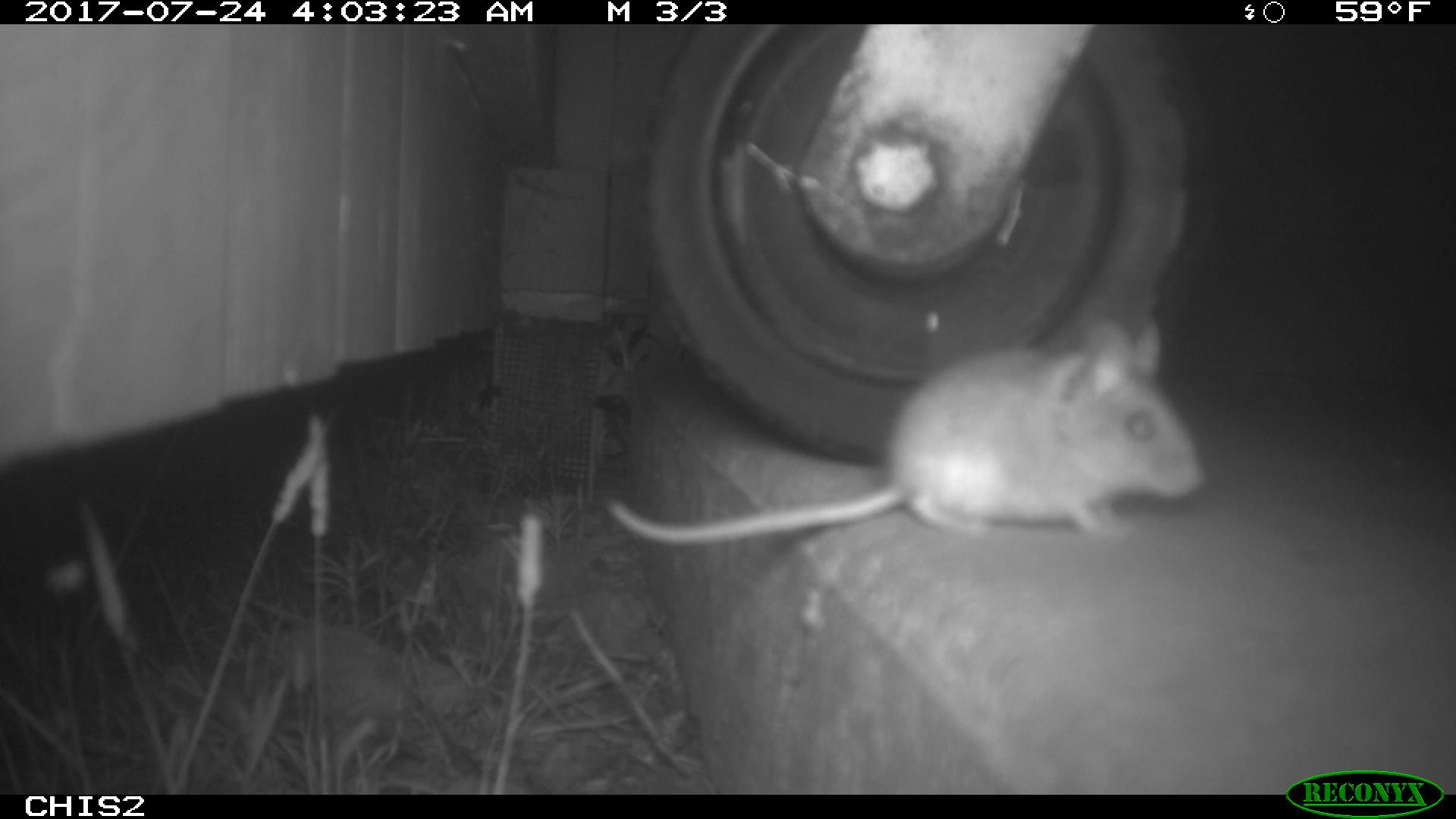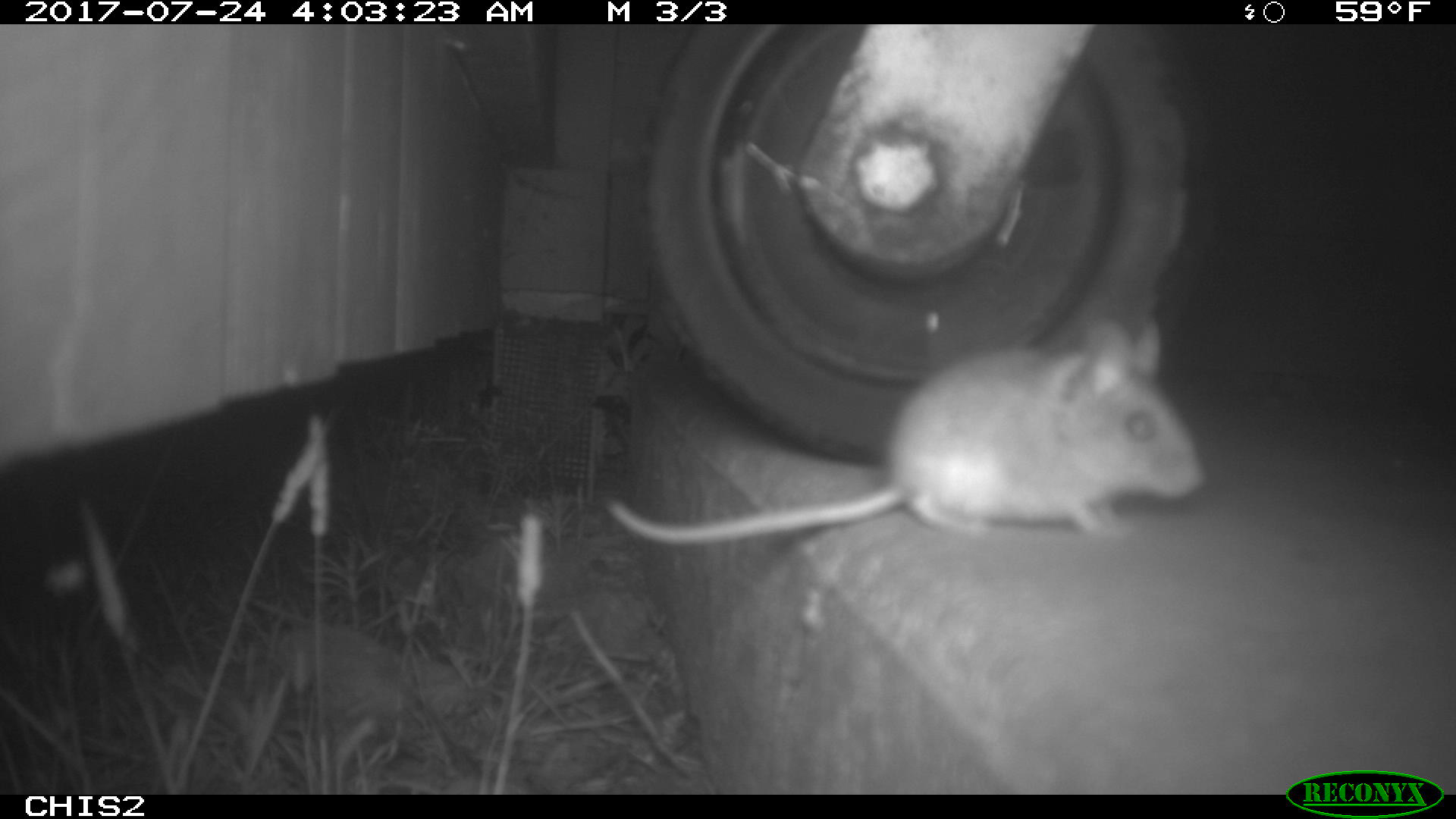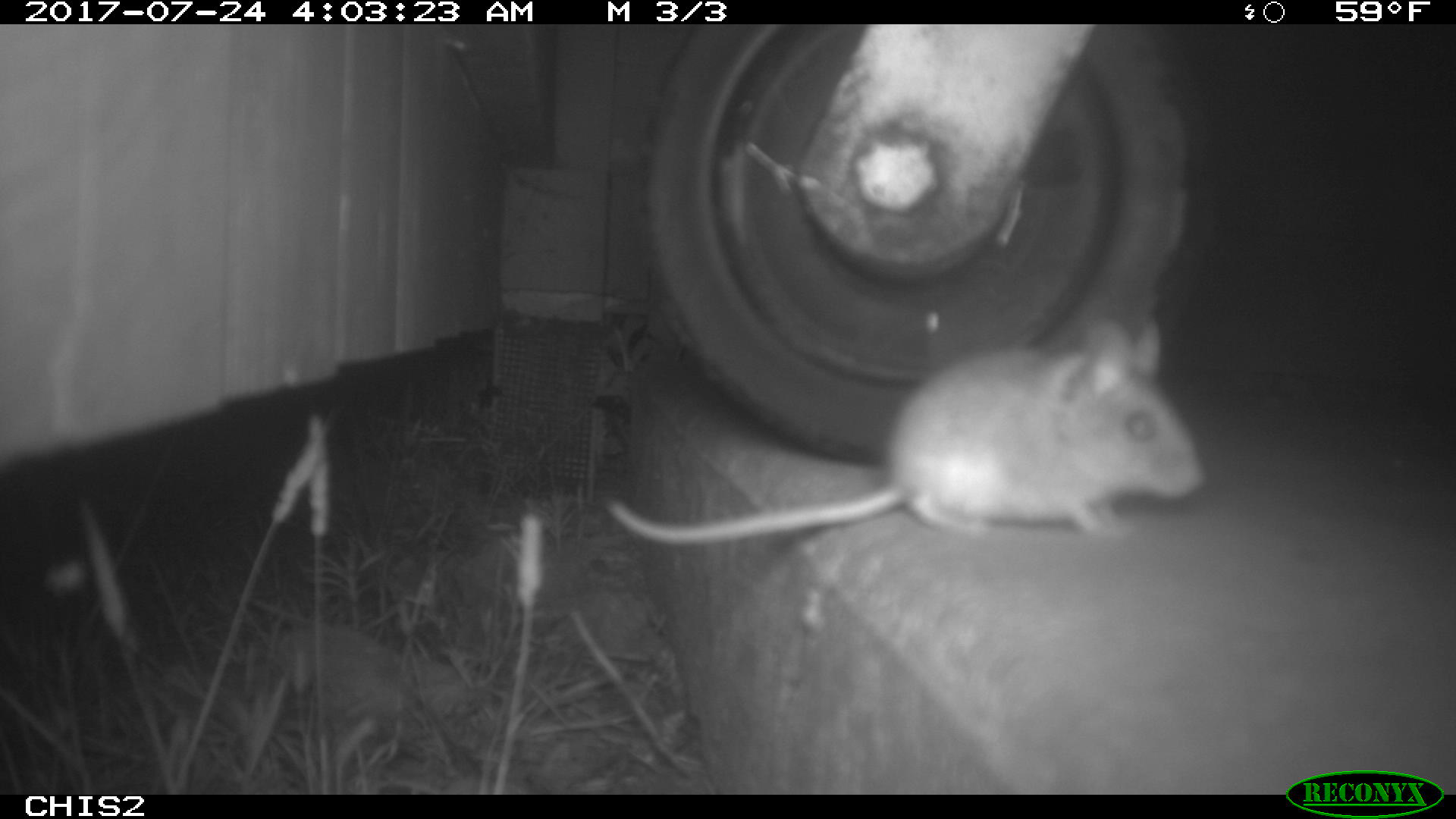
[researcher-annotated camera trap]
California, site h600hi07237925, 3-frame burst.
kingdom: Animalia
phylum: Chordata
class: Mammalia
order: Rodentia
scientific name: Rodentia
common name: rodent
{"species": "rodent (Rodentia)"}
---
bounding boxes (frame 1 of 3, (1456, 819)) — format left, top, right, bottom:
rodent: 604, 311, 1210, 548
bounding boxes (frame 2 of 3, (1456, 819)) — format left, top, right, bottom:
rodent: 607, 321, 1203, 543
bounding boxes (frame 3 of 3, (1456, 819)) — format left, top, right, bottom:
rodent: 608, 318, 1203, 536